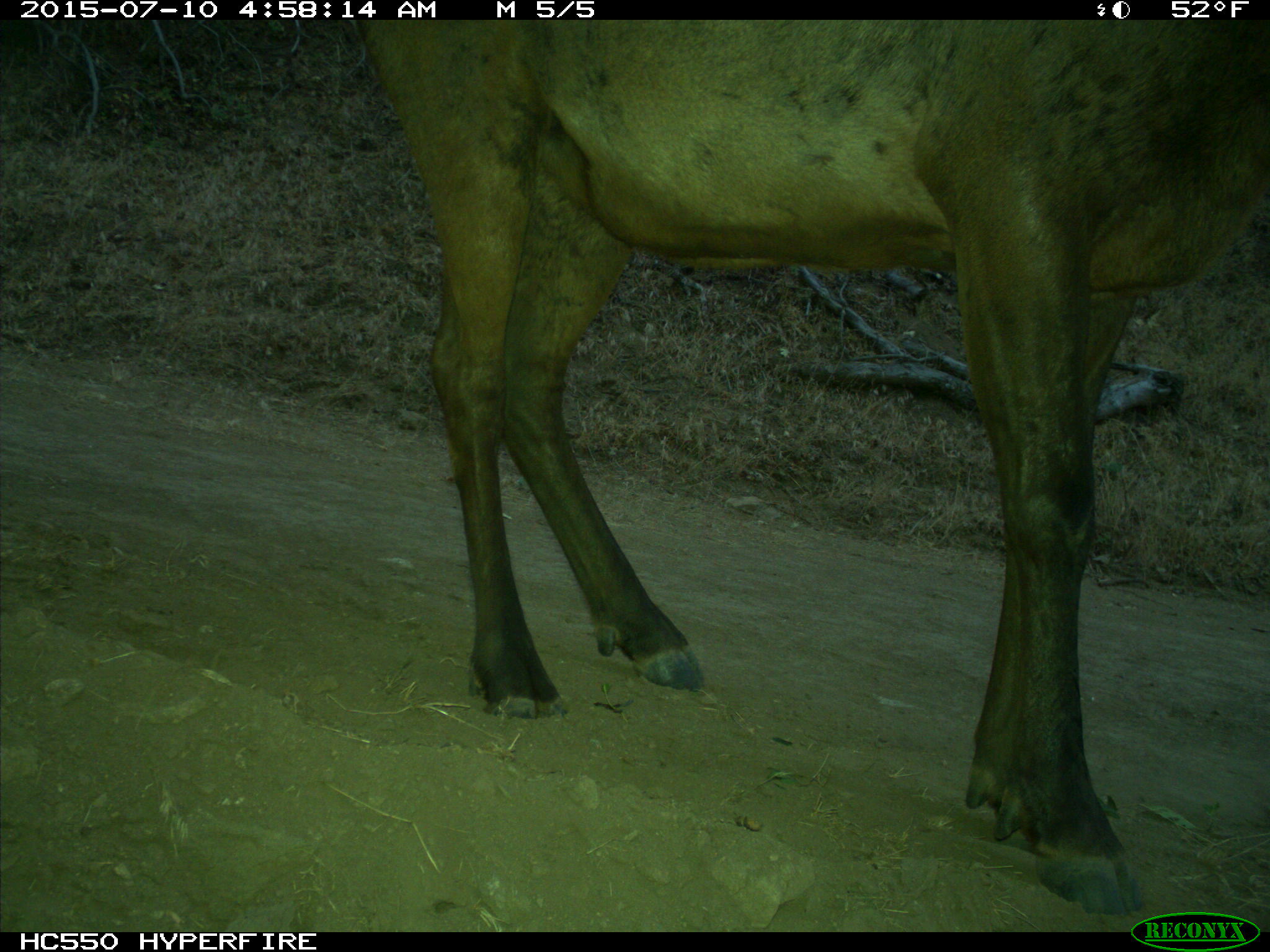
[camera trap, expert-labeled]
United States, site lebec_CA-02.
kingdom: Animalia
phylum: Chordata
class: Mammalia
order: Artiodactyla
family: Cervidae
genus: Cervus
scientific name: Cervus canadensis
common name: elk